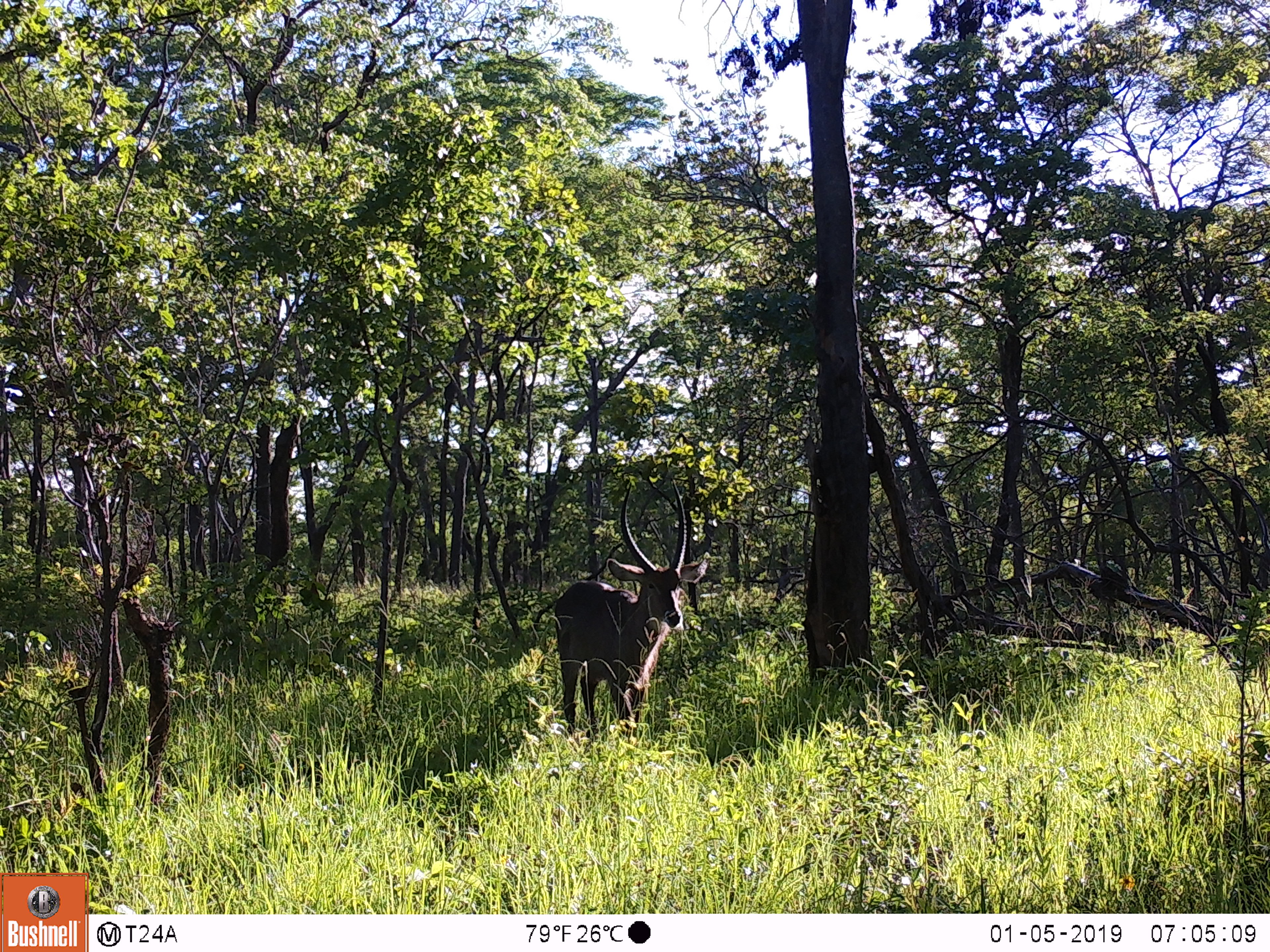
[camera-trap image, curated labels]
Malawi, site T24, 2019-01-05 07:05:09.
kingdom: Animalia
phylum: Chordata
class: Mammalia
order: Artiodactyla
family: Bovidae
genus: Kobus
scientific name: Kobus ellipsiprymnus ellipsiprymnus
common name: common waterbuck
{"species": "common waterbuck (Kobus ellipsiprymnus ellipsiprymnus)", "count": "1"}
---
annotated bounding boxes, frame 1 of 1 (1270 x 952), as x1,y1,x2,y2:
common waterbuck: 537,474,711,739